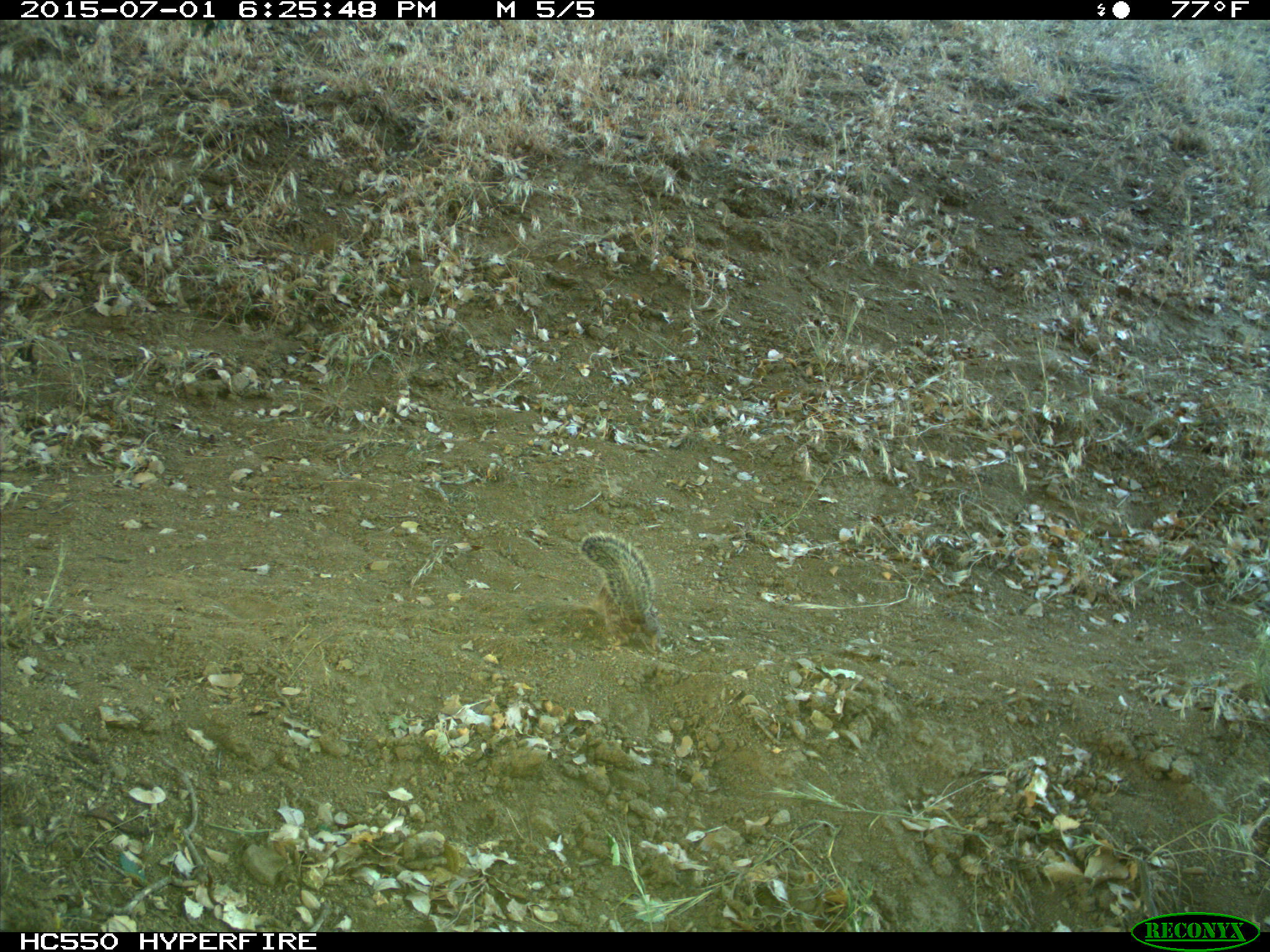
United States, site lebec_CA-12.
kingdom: Animalia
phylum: Chordata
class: Mammalia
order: Rodentia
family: Sciuridae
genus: Otospermophilus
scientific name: Otospermophilus beecheyi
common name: california ground squirrel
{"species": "Otospermophilus beecheyi (california ground squirrel)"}